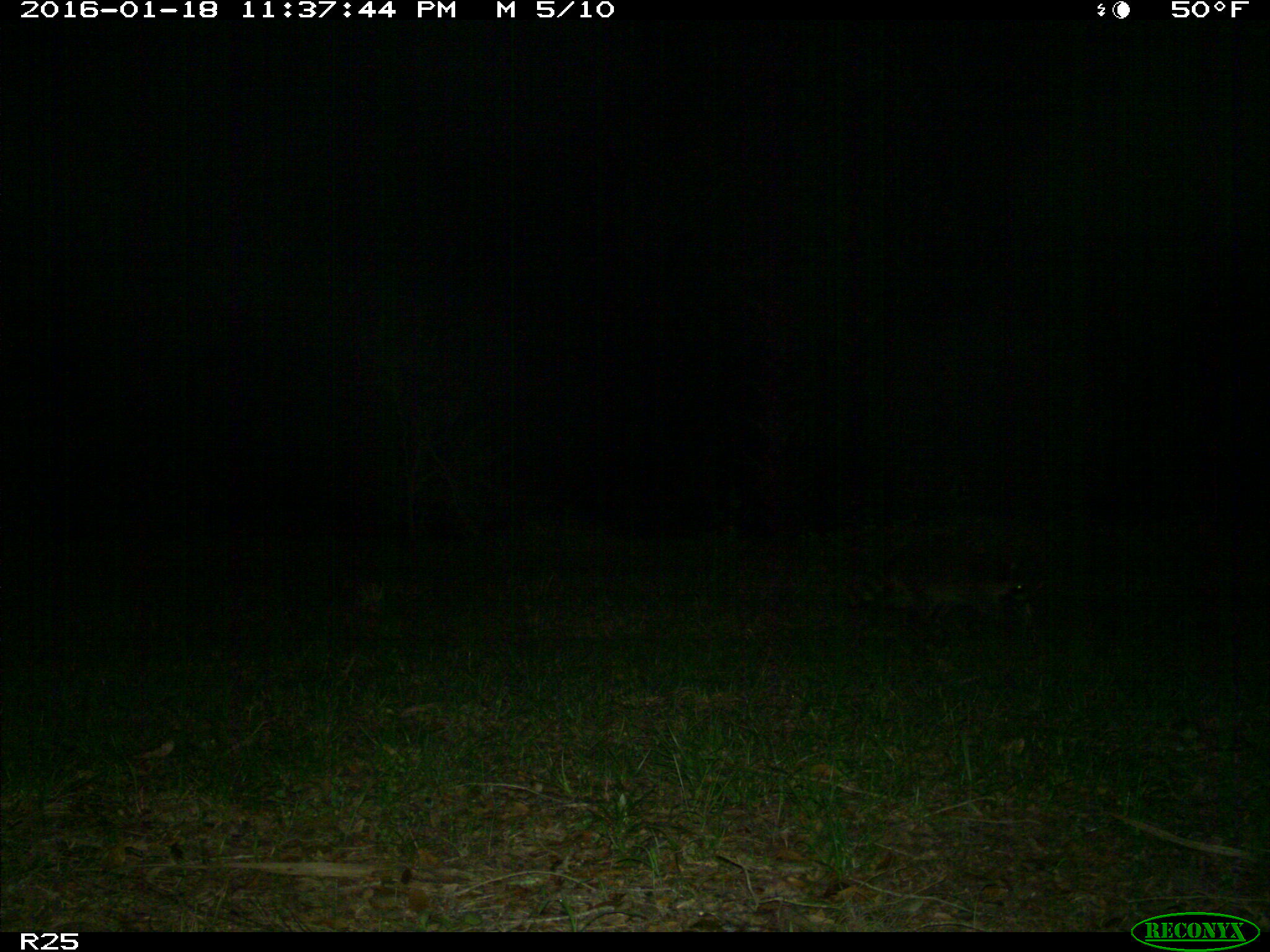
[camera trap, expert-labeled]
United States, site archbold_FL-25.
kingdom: Animalia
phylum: Chordata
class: Mammalia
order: Carnivora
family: Procyonidae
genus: Procyon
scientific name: Procyon lotor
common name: common raccoon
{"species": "Procyon lotor (common raccoon)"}